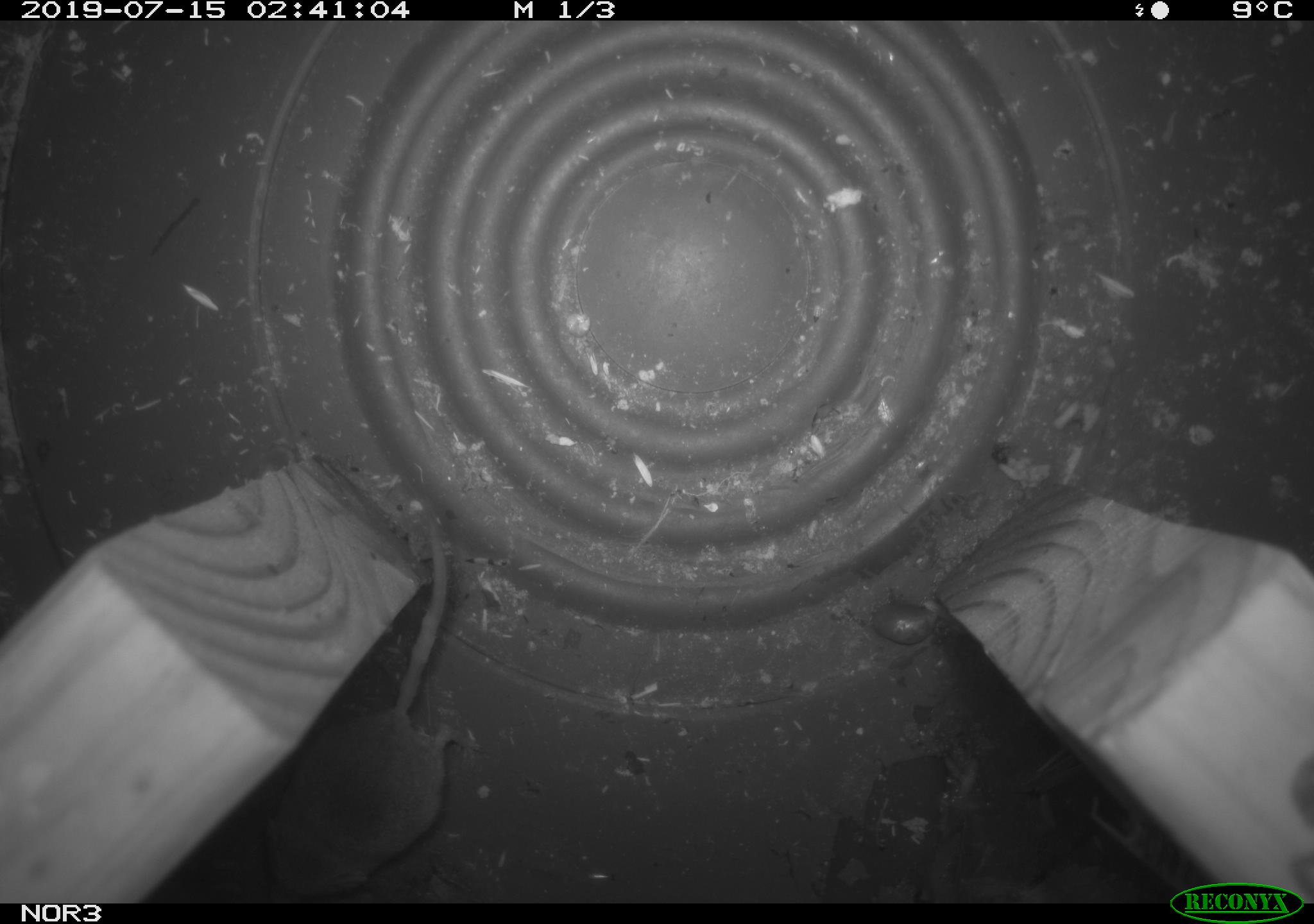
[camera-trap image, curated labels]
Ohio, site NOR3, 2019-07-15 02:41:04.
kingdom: Animalia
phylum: Chordata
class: Mammalia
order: Eulipotyphla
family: Soricidae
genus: Sorex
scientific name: Sorex cinereus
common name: masked shrew